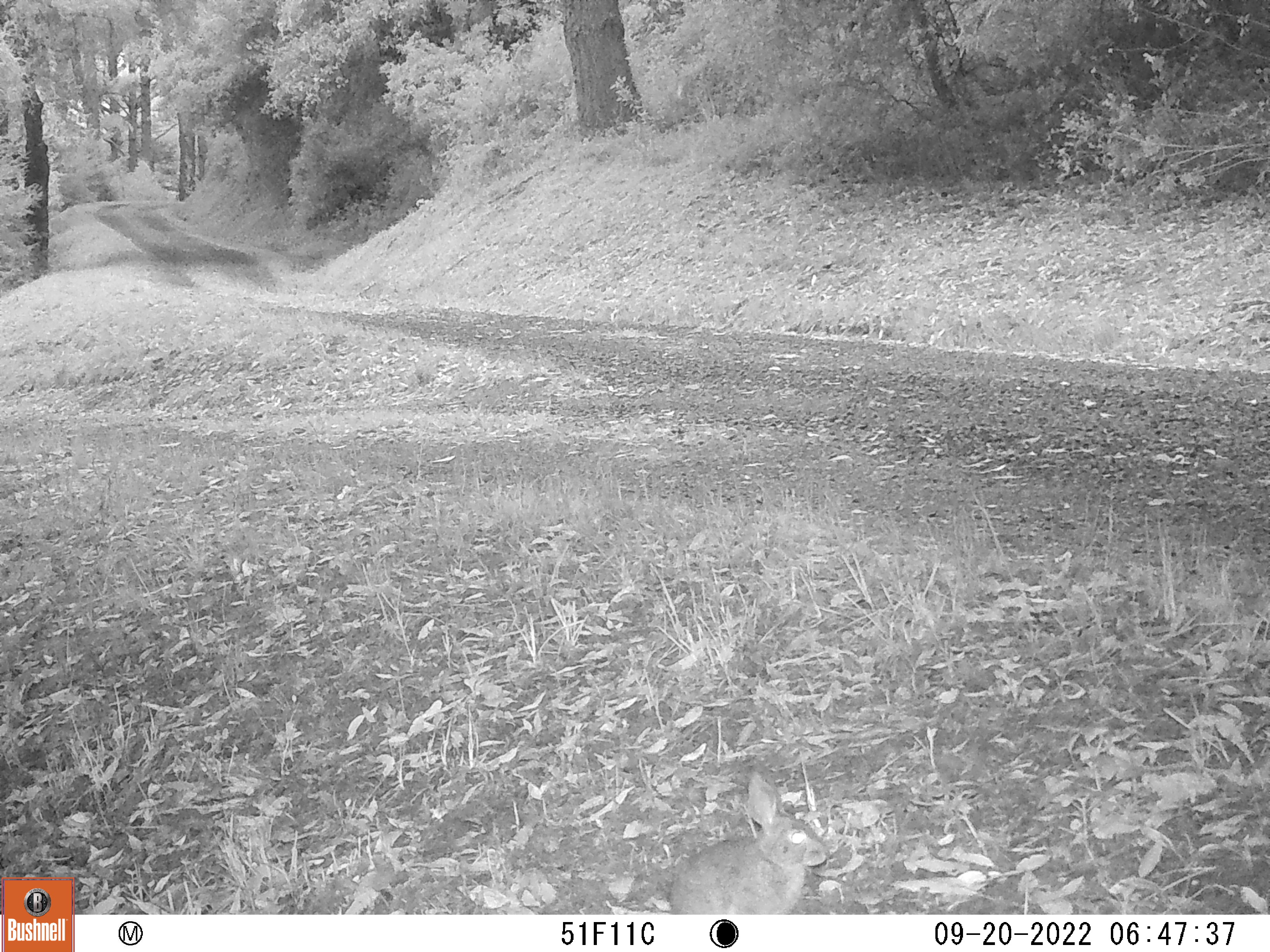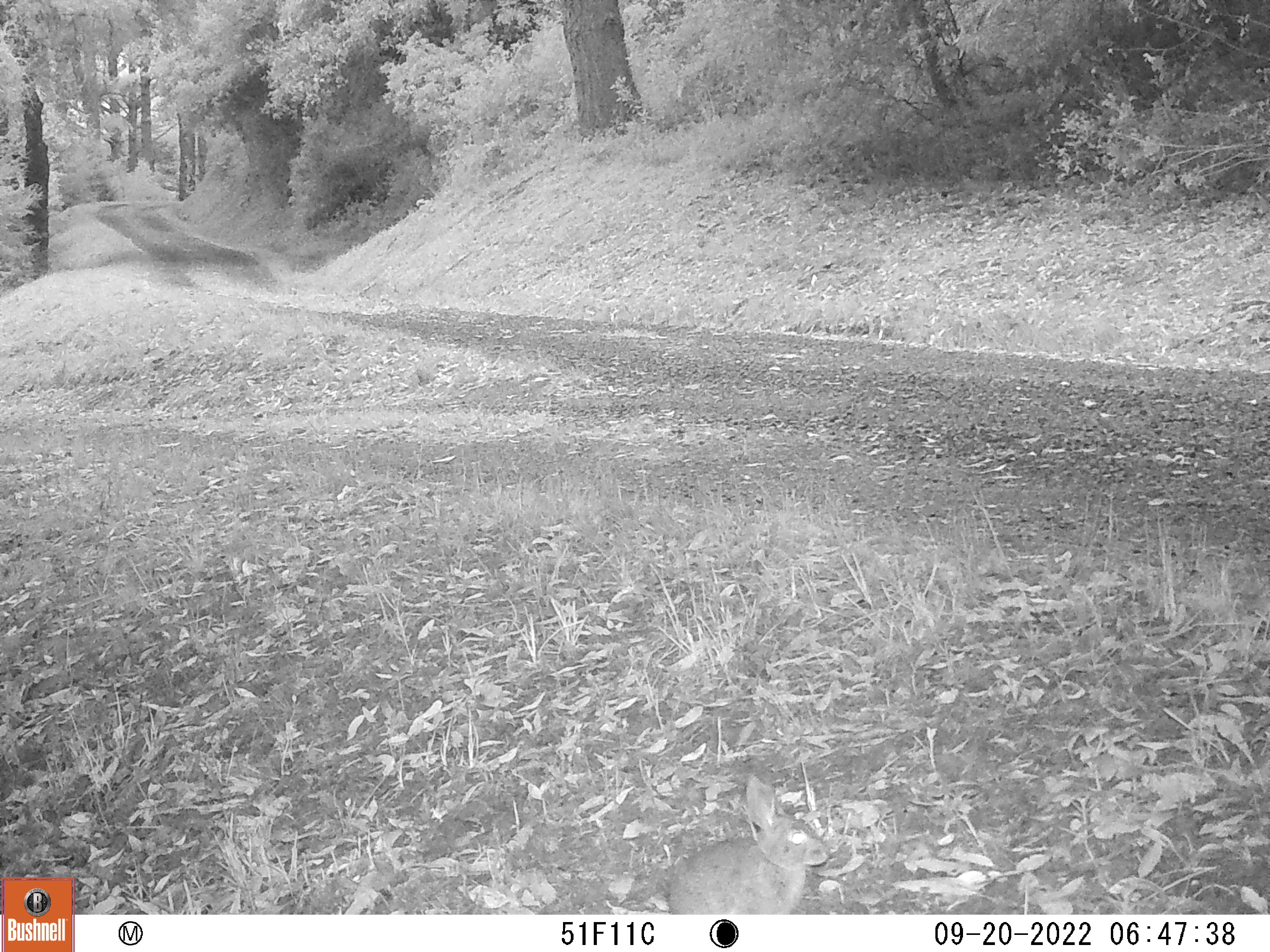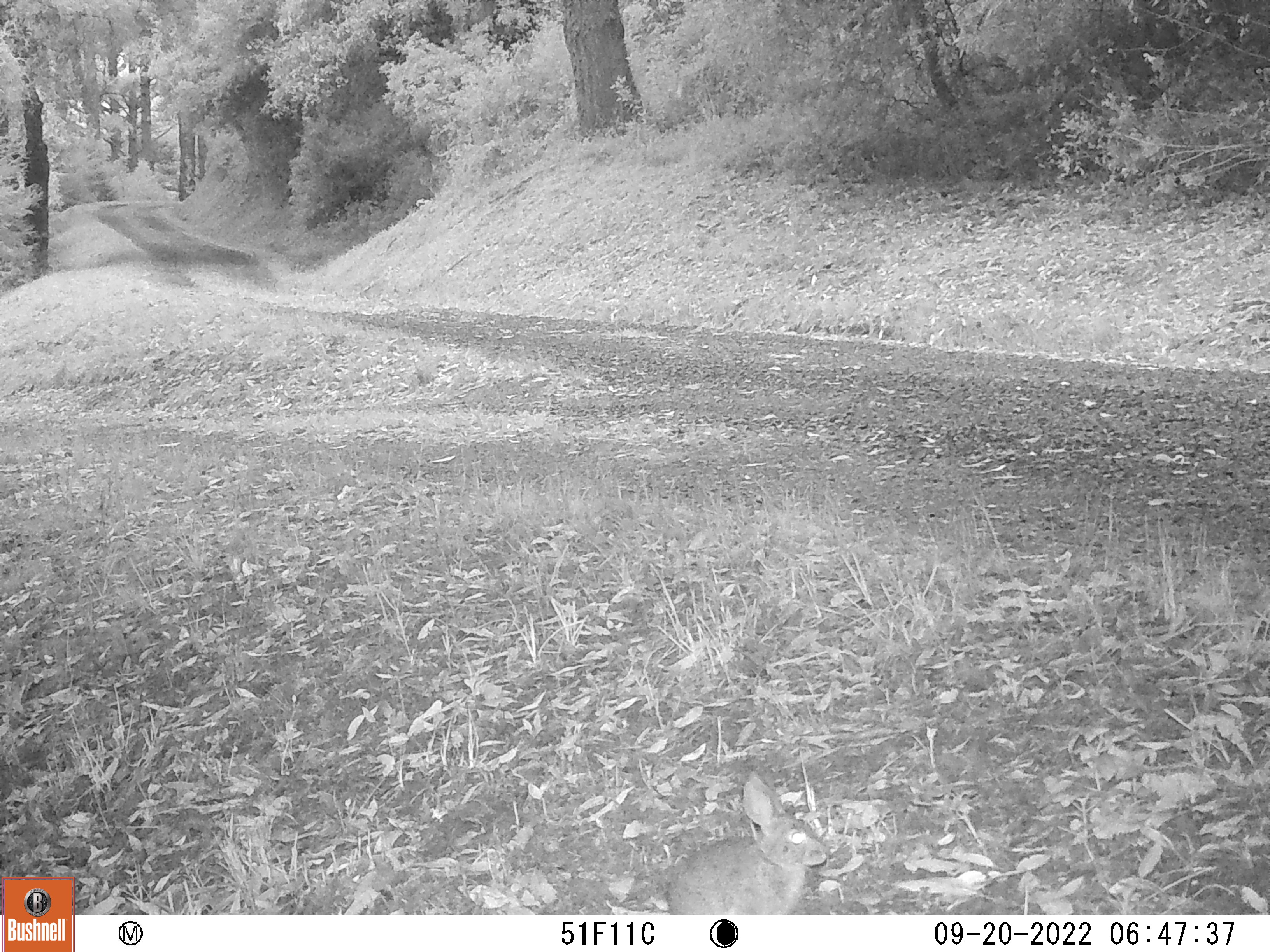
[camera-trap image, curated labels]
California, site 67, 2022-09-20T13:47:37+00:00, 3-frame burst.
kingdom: Animalia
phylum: Chordata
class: Mammalia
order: Lagomorpha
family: Leporidae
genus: Sylvilagus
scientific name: Sylvilagus bachmani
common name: brush rabbit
Brush rabbit (Sylvilagus bachmani).